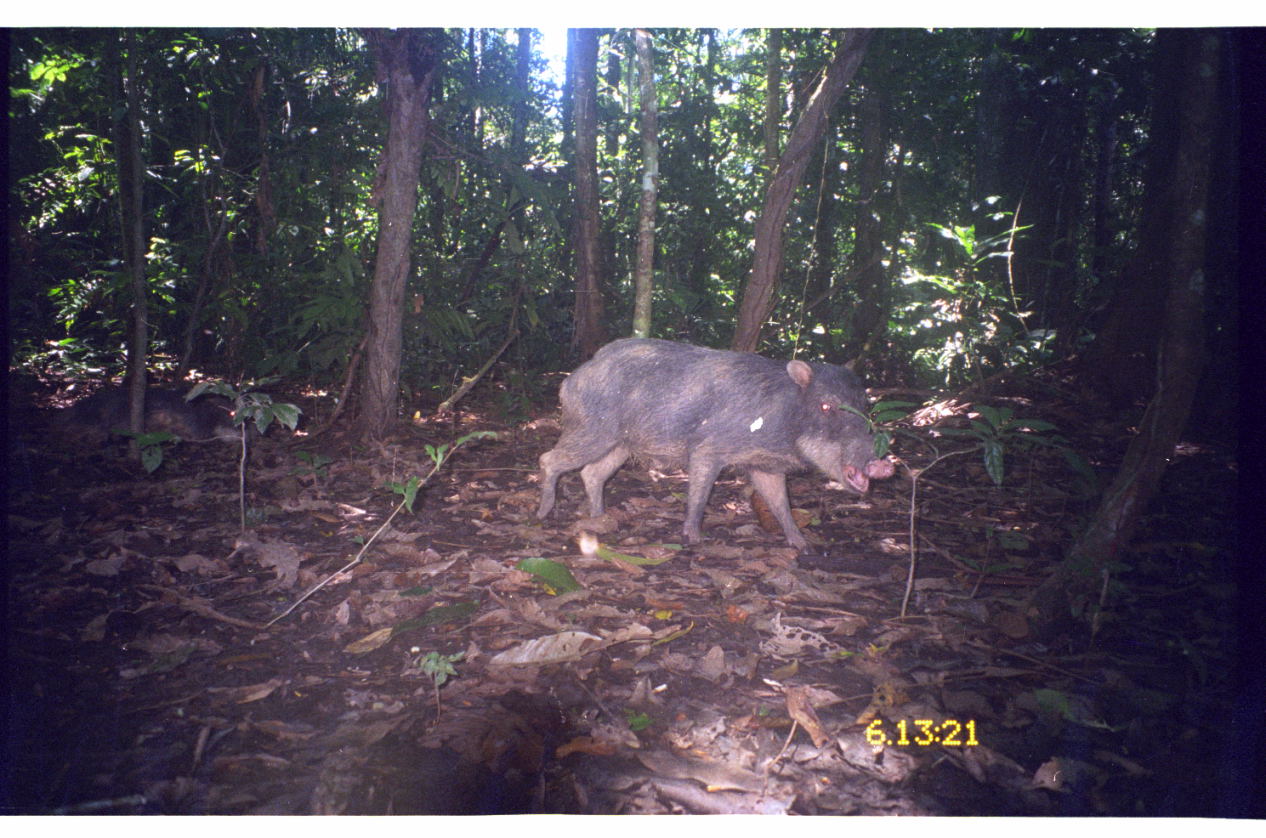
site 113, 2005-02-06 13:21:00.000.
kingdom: Animalia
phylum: Chordata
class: Mammalia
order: Artiodactyla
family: Tayassuidae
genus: Tayassu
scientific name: Tayassu pecari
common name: white-lipped peccary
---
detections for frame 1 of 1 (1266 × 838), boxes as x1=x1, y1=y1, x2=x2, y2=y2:
tayassu pecari: x1=532, y1=335, x2=894, y2=550; x1=52, y1=382, x2=247, y2=459